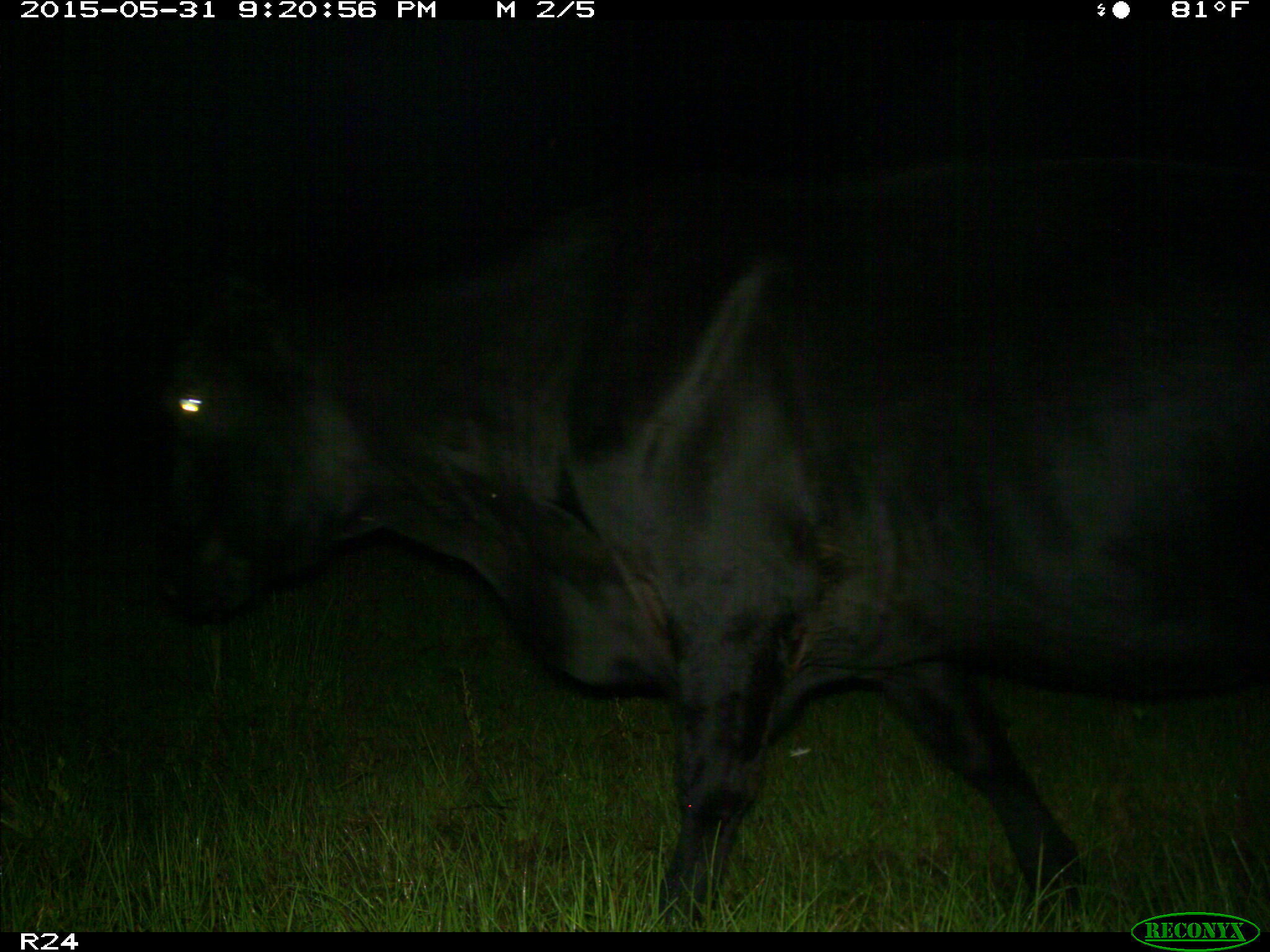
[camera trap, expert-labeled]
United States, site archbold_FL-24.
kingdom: Animalia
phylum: Chordata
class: Mammalia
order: Artiodactyla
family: Bovidae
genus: Bos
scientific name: Bos taurus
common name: domestic cow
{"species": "Bos taurus (domestic cow)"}